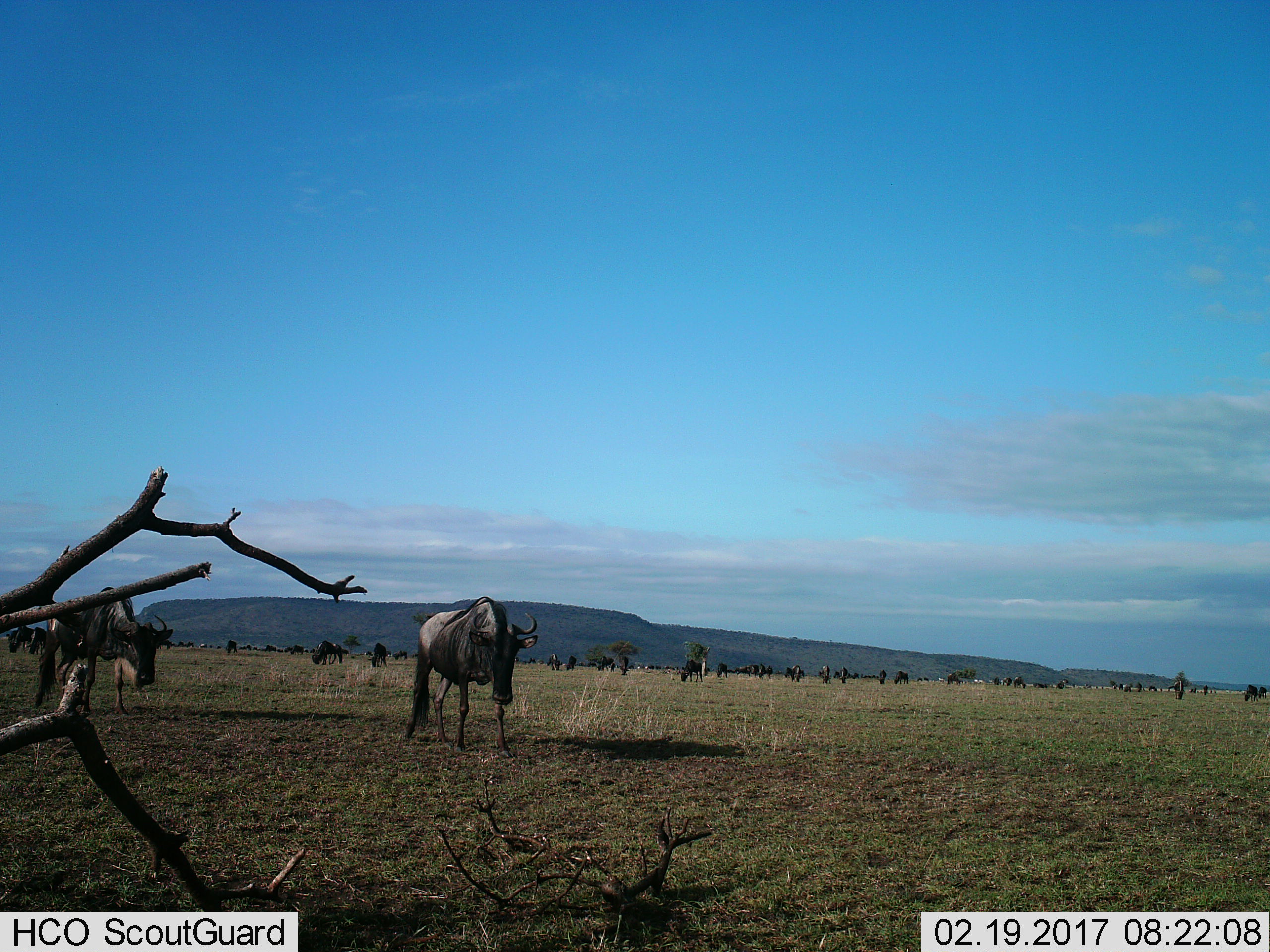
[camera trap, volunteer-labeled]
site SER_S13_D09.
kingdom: Animalia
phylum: Chordata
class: Mammalia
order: Artiodactyla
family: Bovidae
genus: Connochaetes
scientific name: Connochaetes taurinus taurinus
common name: blue wildebeest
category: wildebeestblue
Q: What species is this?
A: Wildebeestblue (blue wildebeest) (Connochaetes taurinus taurinus).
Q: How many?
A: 11-50.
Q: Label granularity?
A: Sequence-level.